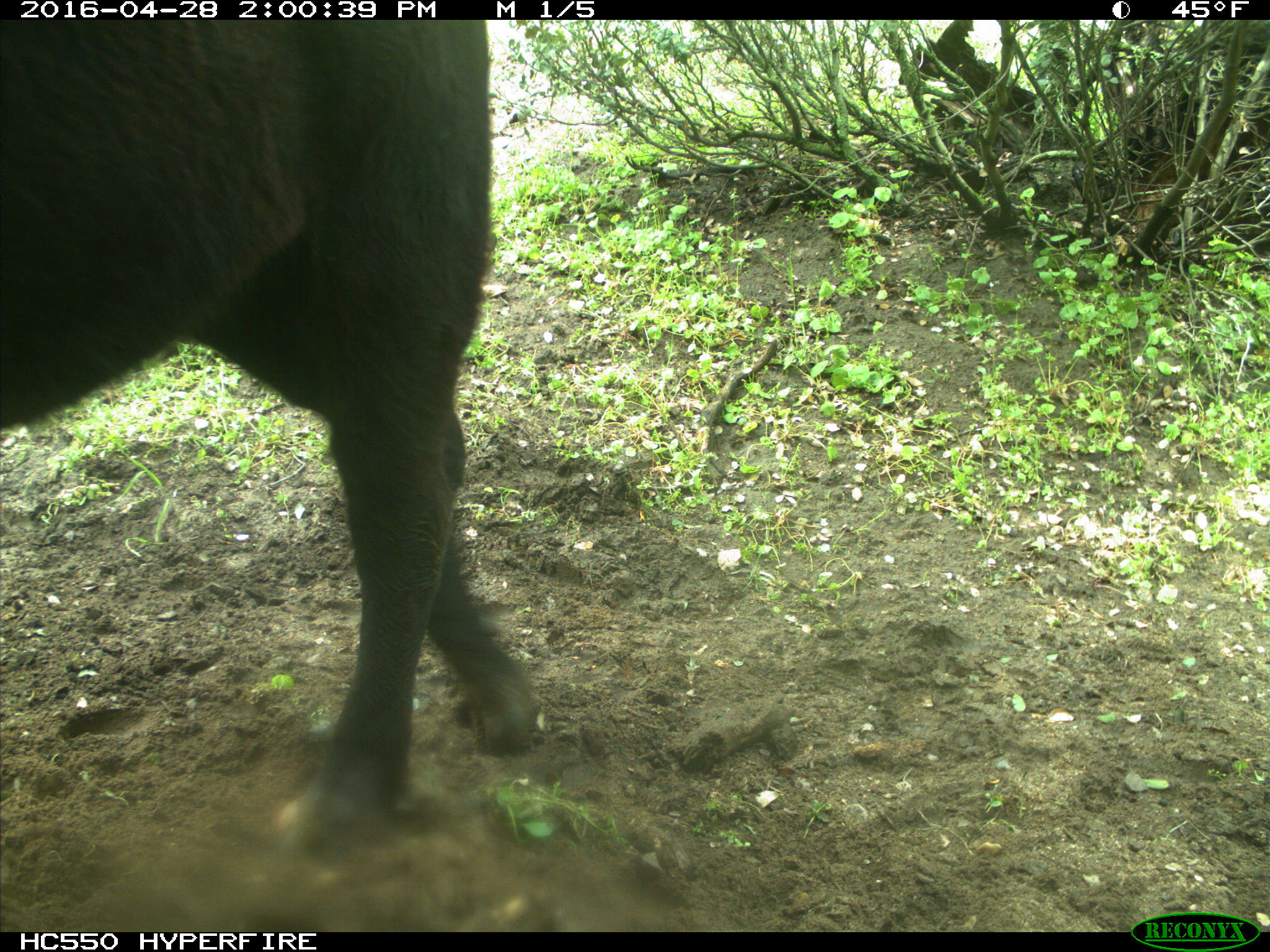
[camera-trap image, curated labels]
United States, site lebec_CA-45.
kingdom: Animalia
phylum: Chordata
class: Mammalia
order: Artiodactyla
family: Bovidae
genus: Bos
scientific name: Bos taurus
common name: domestic cow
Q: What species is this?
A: Bos taurus (domestic cow).